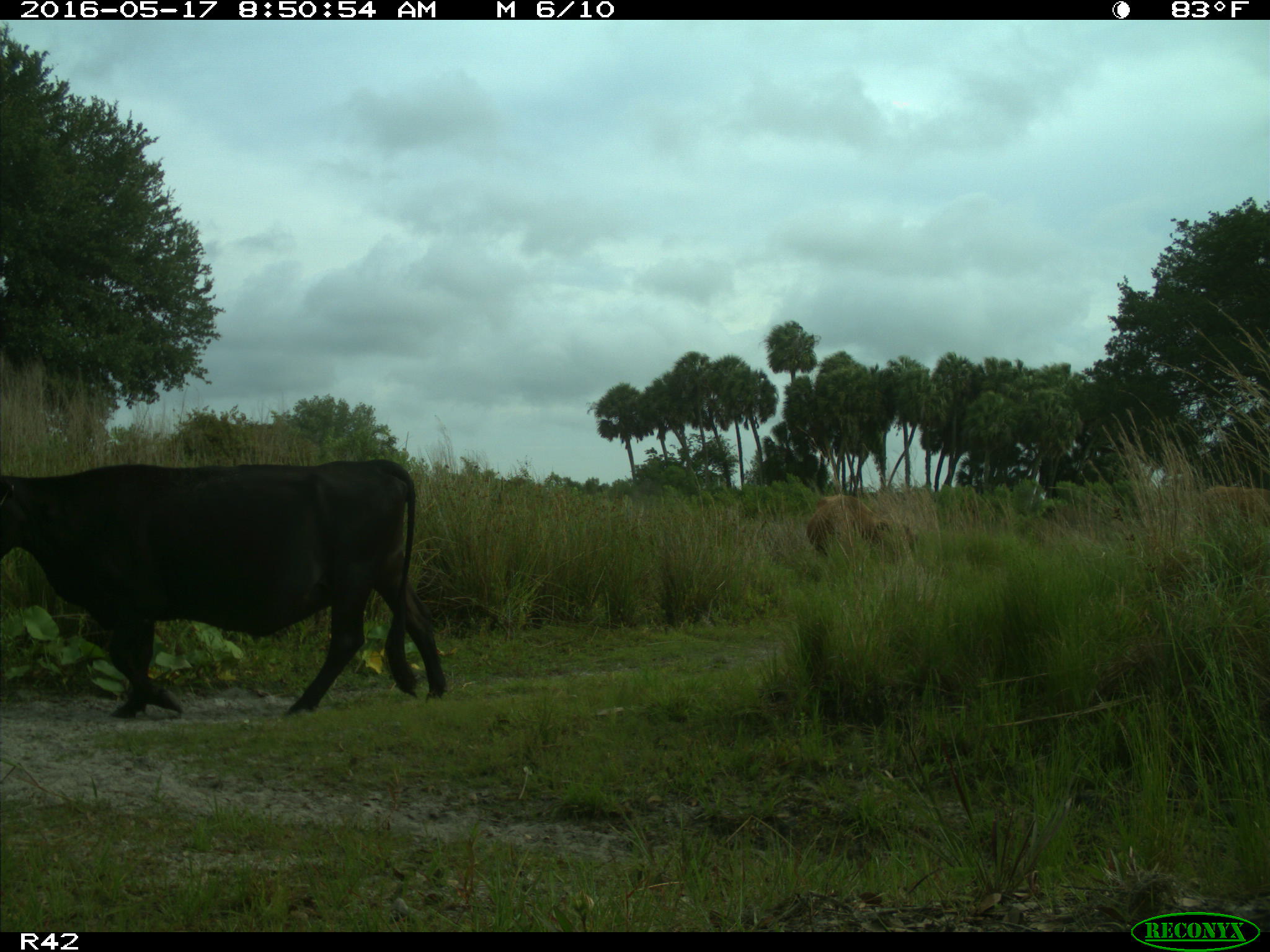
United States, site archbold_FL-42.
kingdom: Animalia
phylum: Chordata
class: Mammalia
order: Artiodactyla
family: Bovidae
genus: Bos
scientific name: Bos taurus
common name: domestic cow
Bos taurus (domestic cow).